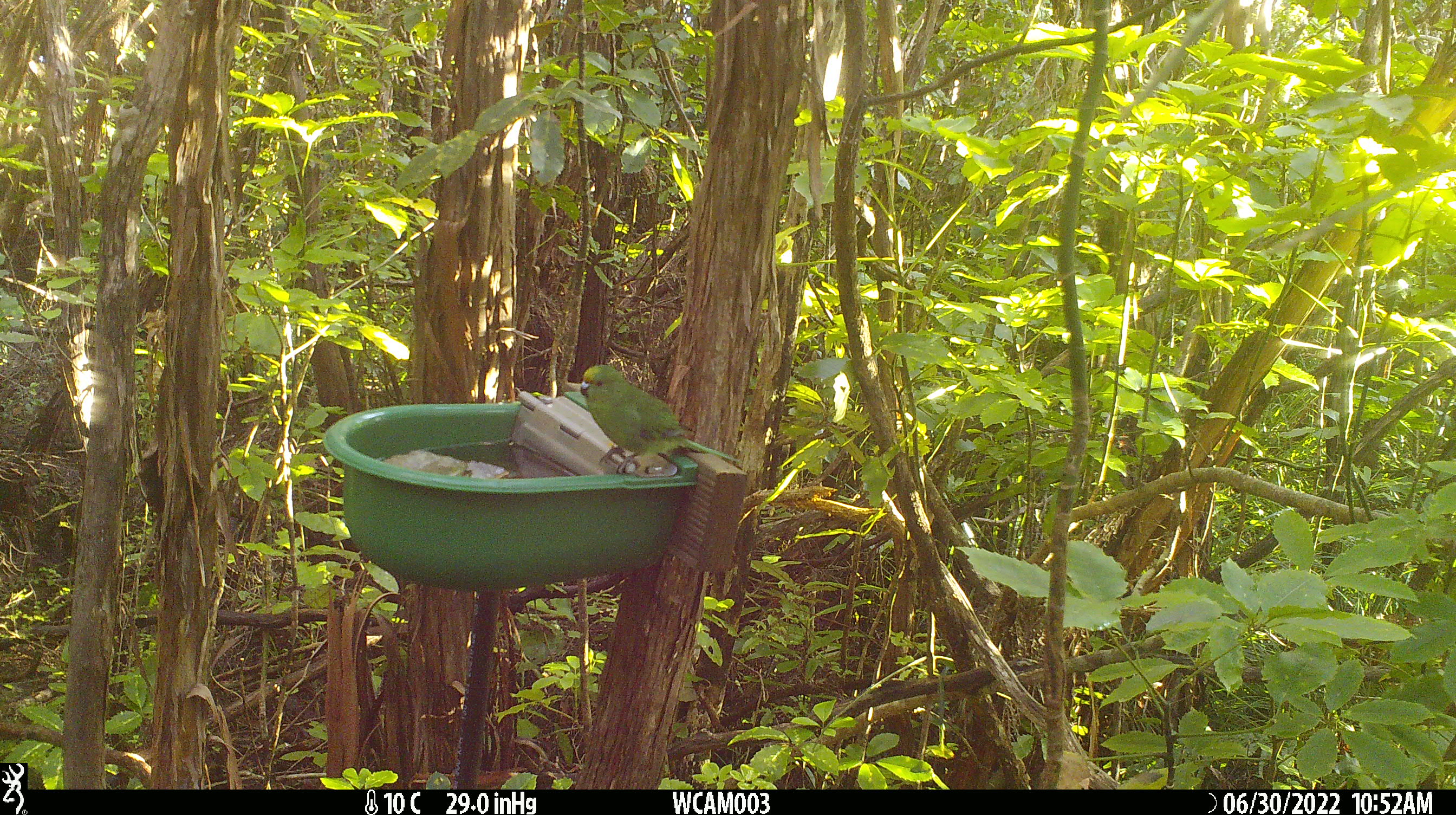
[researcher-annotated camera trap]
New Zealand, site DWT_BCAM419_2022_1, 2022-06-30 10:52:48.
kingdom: Animalia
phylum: Chordata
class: Aves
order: Psittaciformes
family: Psittaculidae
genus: Cyanoramphus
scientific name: Cyanoramphus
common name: parakeet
Parakeet (Cyanoramphus).